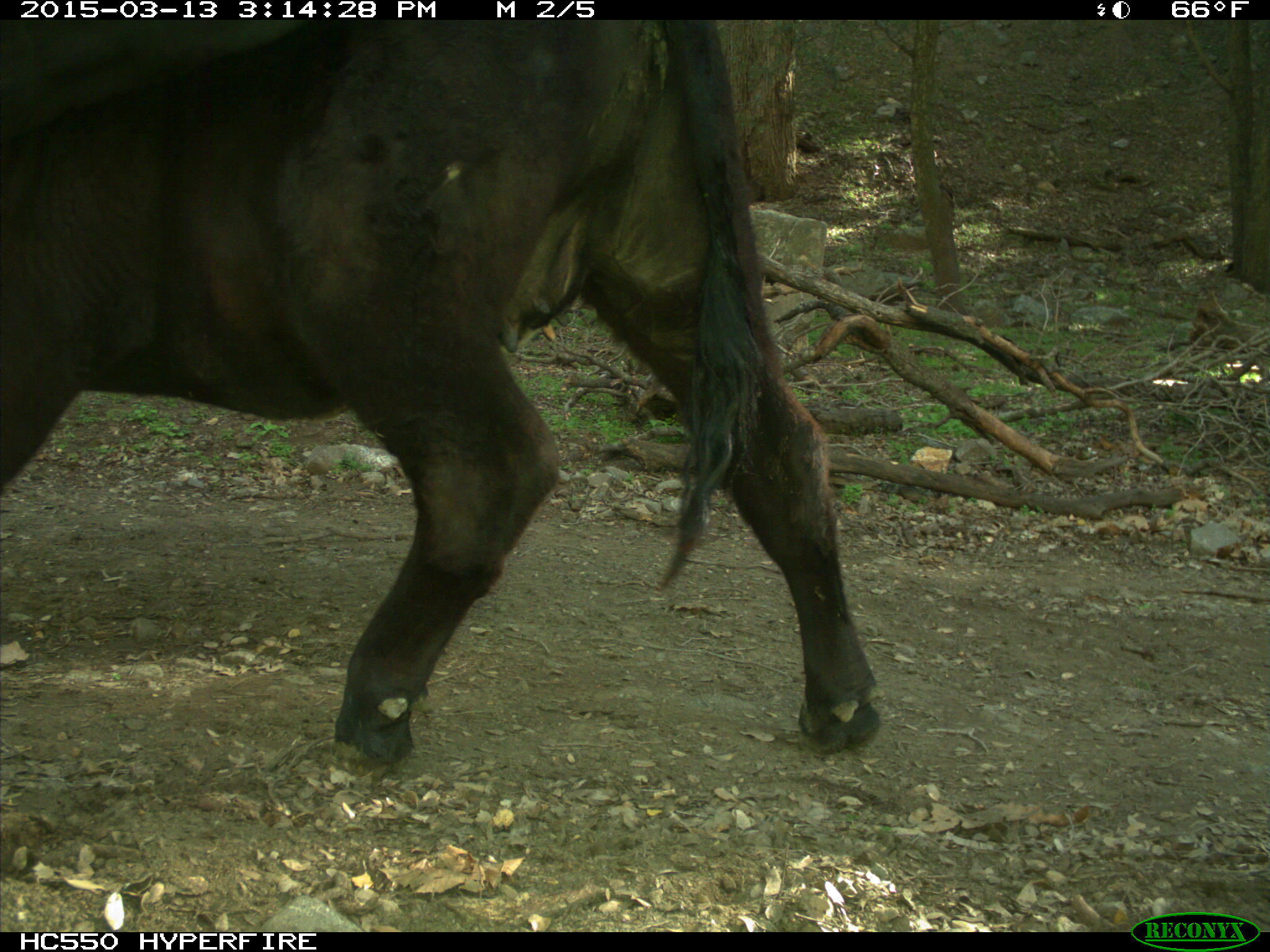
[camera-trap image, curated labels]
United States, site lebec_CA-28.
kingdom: Animalia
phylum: Chordata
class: Mammalia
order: Artiodactyla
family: Bovidae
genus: Bos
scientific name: Bos taurus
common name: domestic cow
Bos taurus (domestic cow).